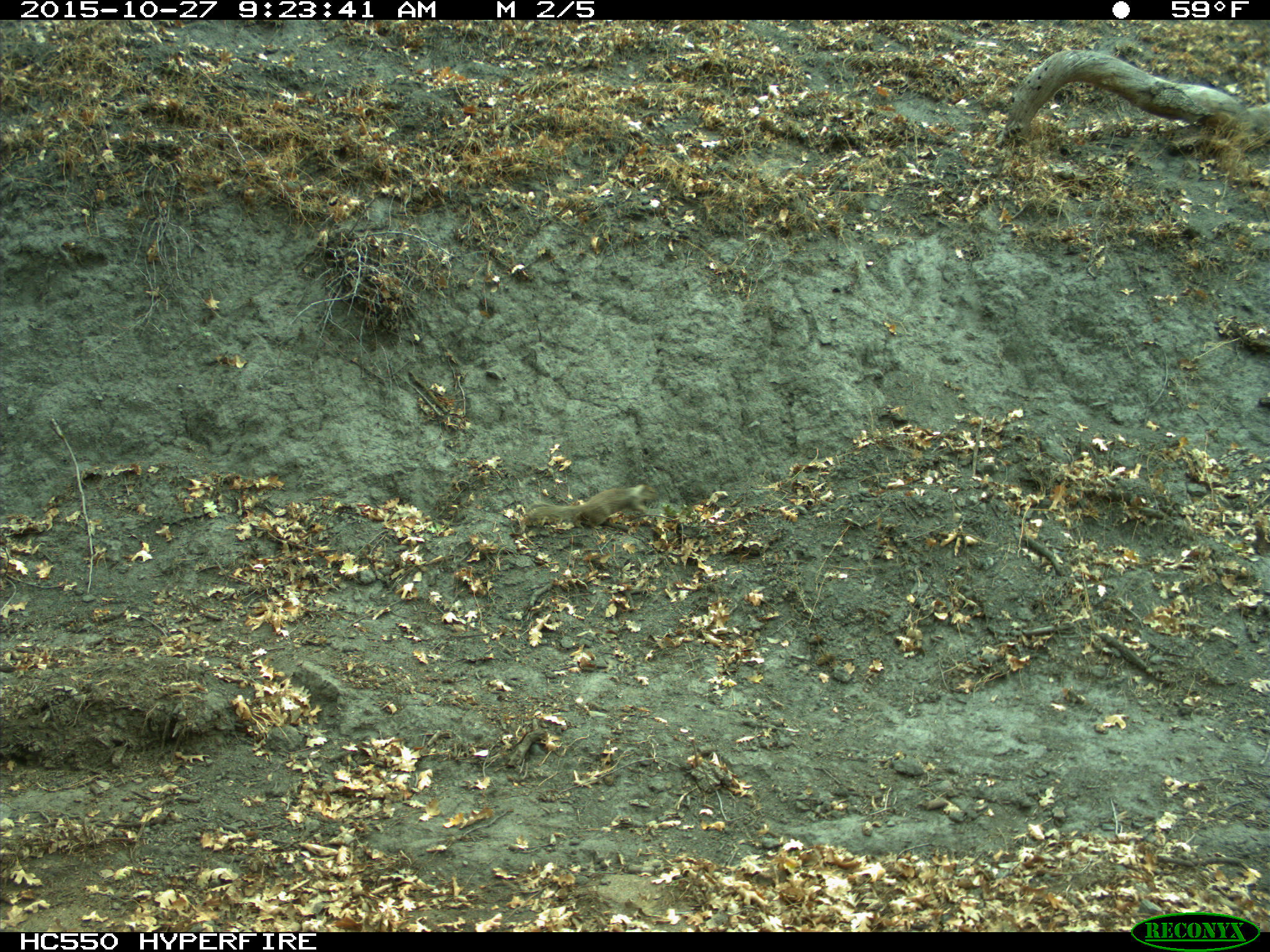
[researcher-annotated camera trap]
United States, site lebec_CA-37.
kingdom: Animalia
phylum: Chordata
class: Mammalia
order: Rodentia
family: Sciuridae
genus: Otospermophilus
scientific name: Otospermophilus beecheyi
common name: california ground squirrel